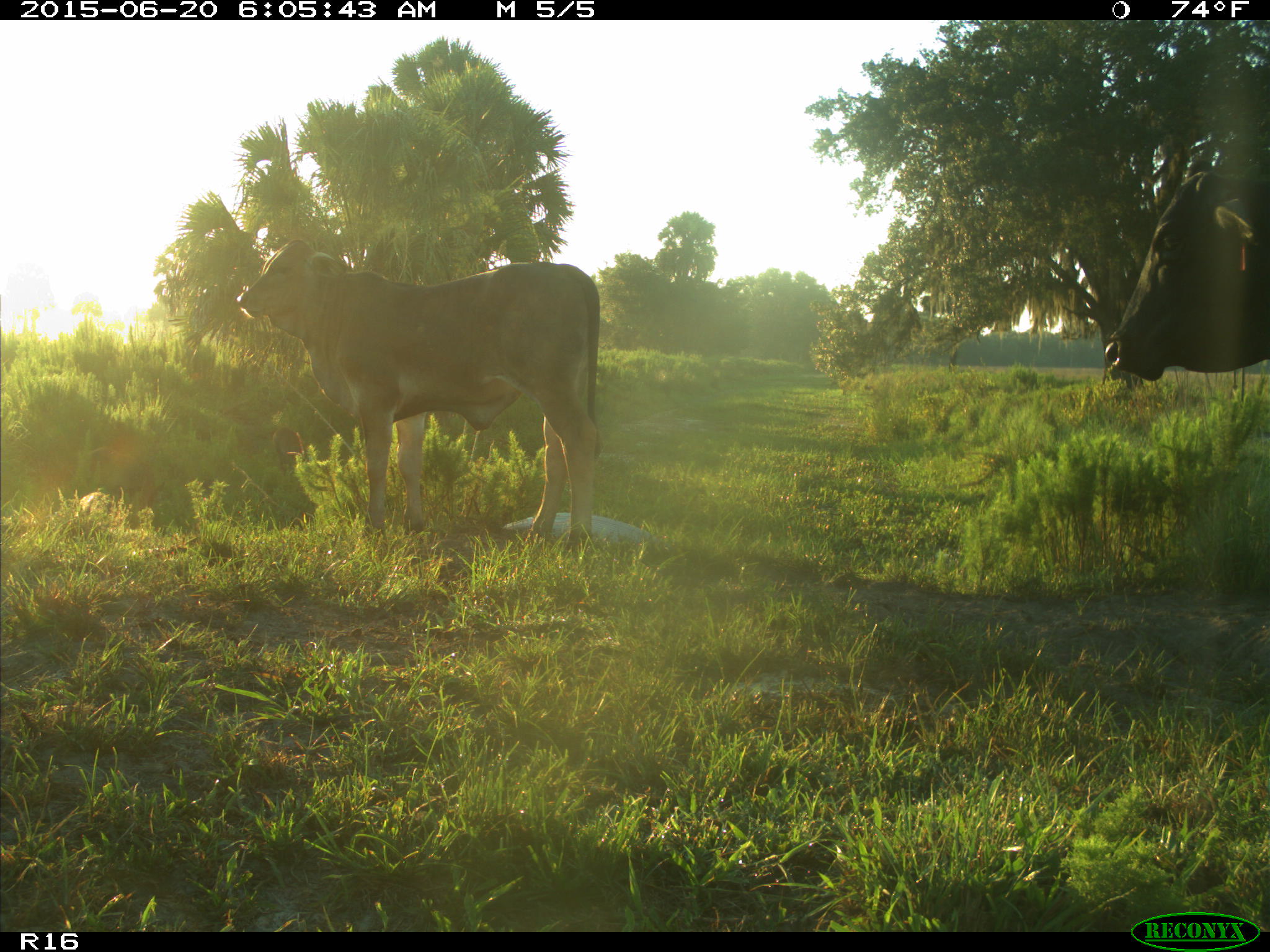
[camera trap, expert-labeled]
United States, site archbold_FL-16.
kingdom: Animalia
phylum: Chordata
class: Mammalia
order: Artiodactyla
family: Suidae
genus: Sus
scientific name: Sus scrofa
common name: wild boar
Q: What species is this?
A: Sus scrofa (wild boar).